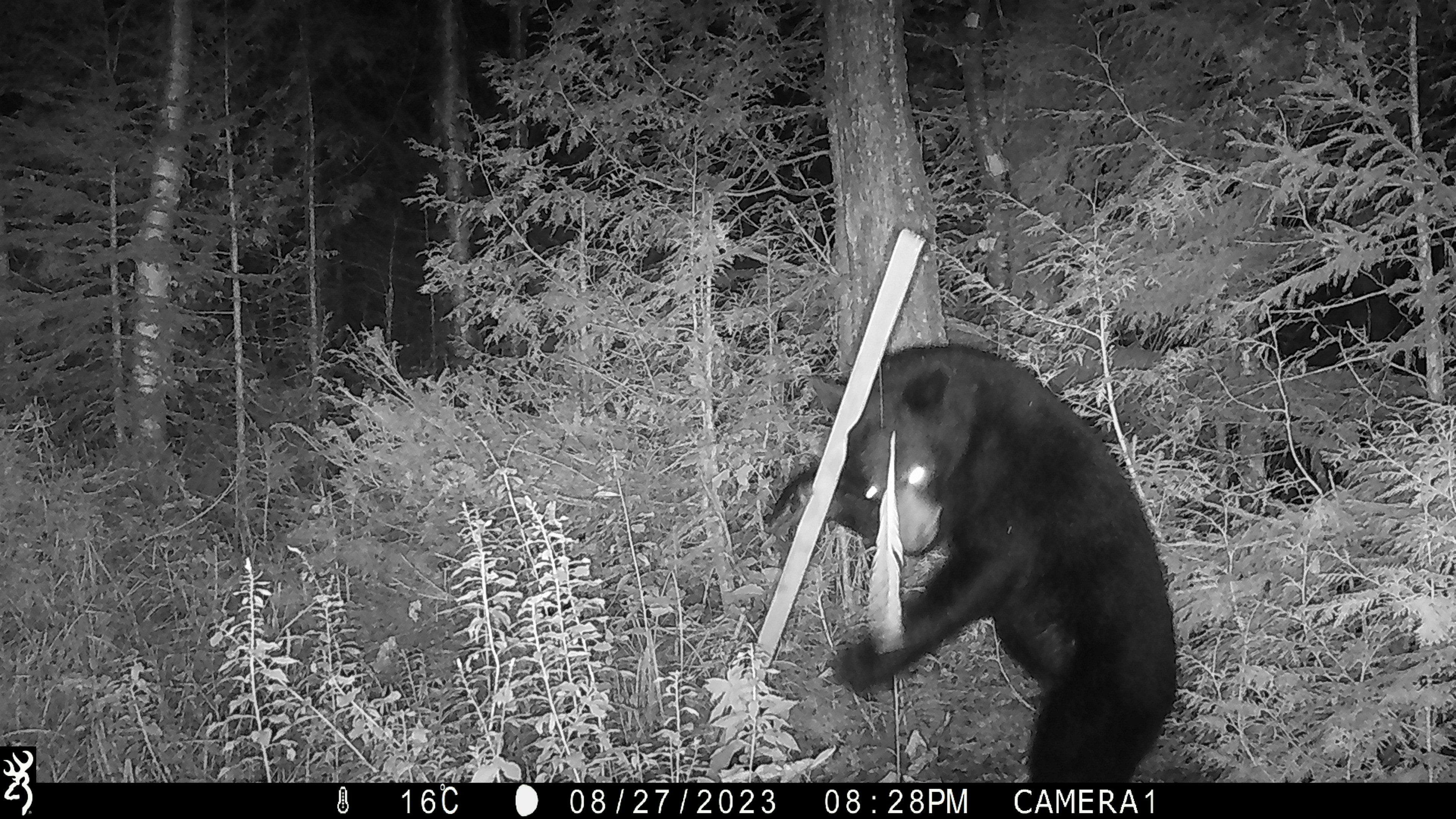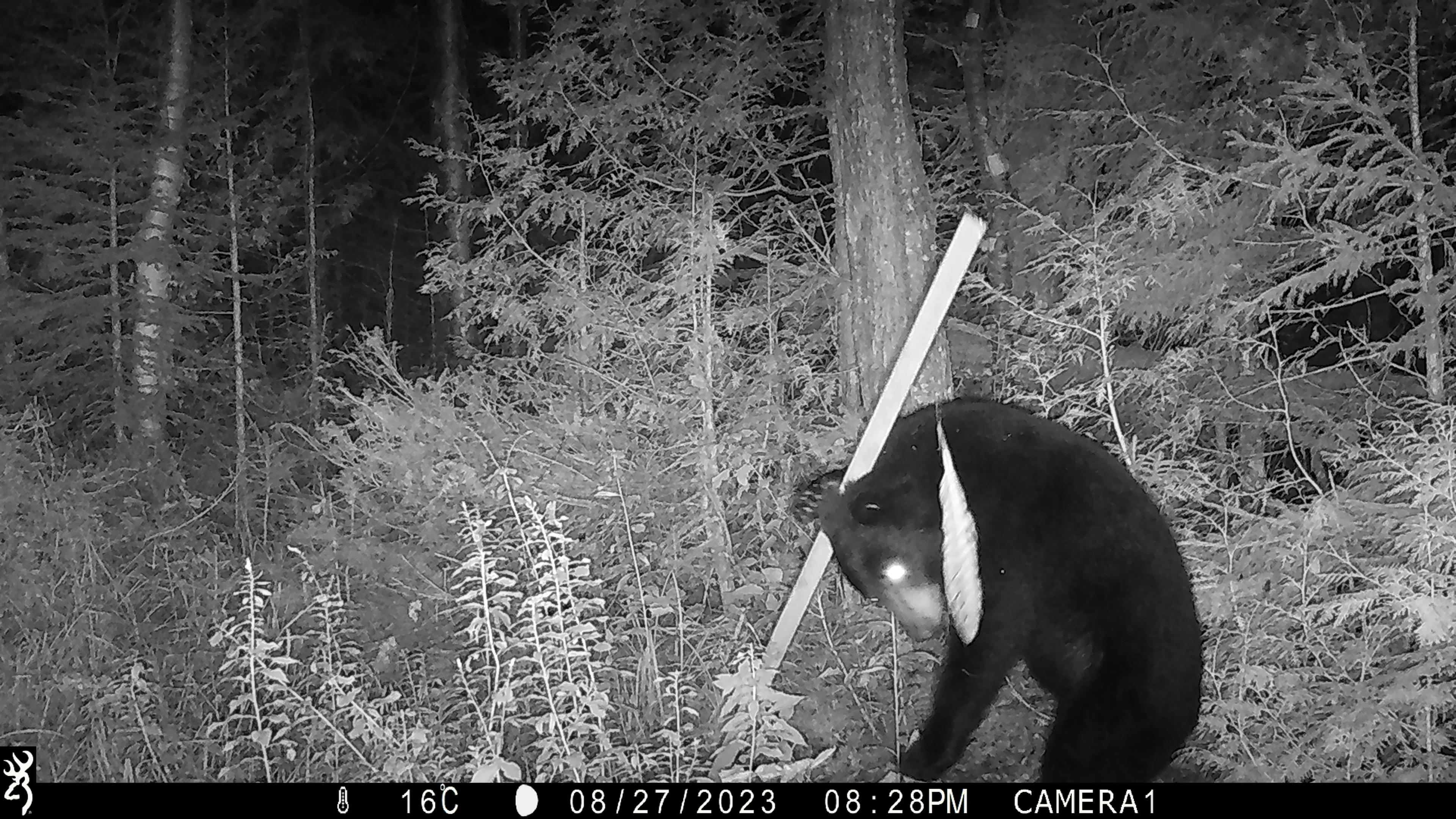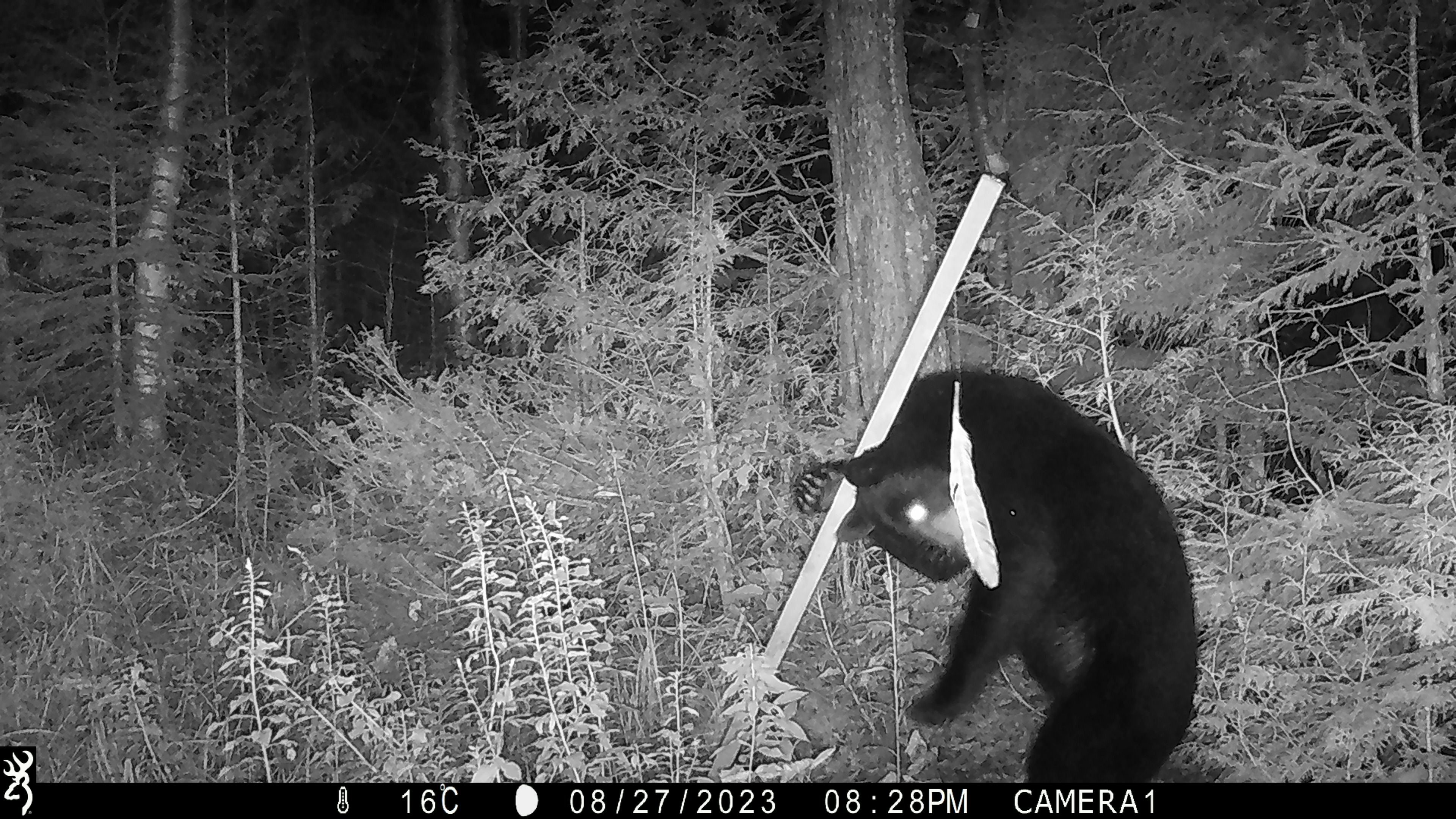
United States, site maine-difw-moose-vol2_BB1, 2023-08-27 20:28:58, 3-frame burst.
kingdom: Animalia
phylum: Chordata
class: Mammalia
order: Carnivora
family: Ursidae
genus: Ursus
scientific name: Ursus americanus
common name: black bear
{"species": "black bear (Ursus americanus)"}